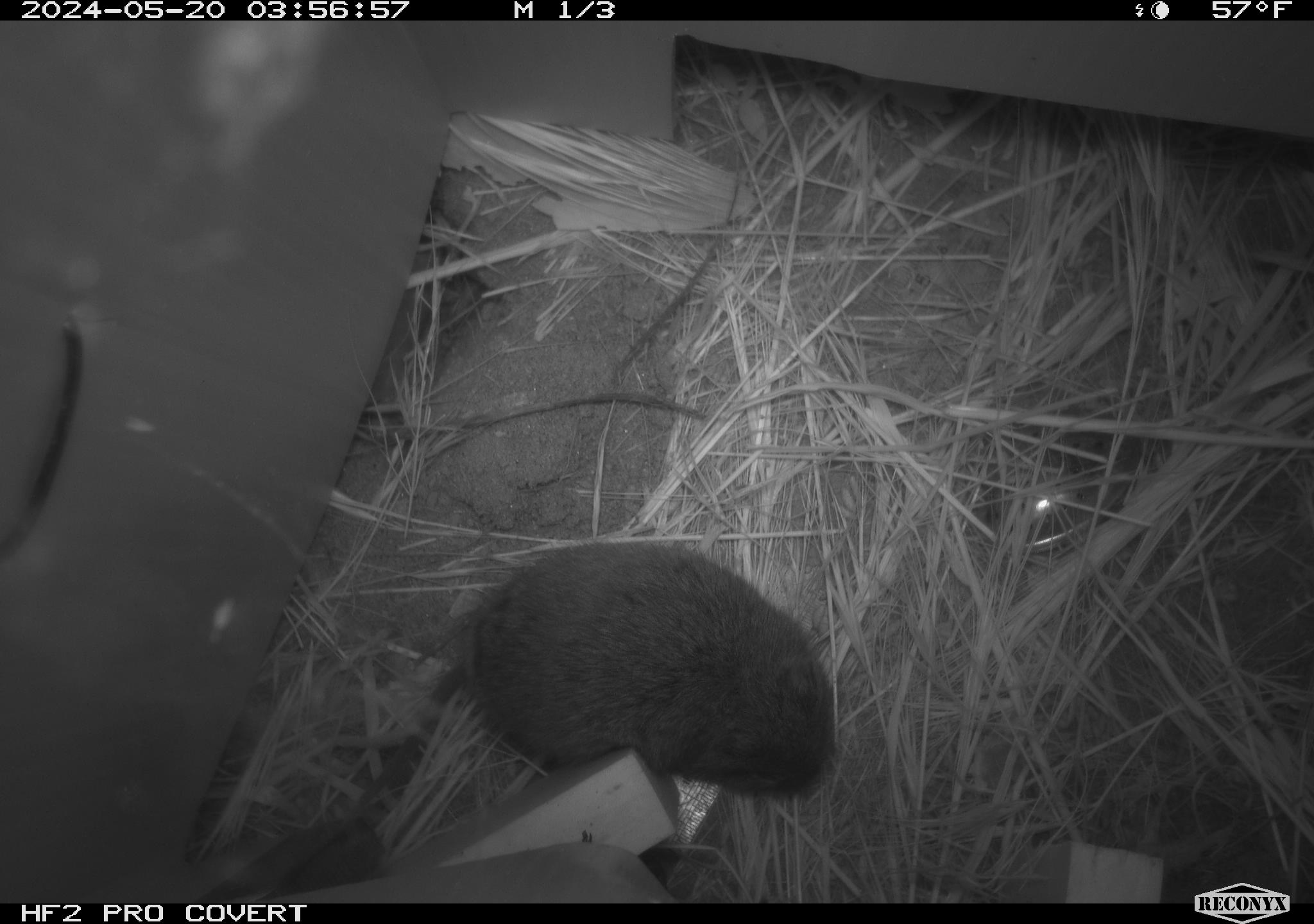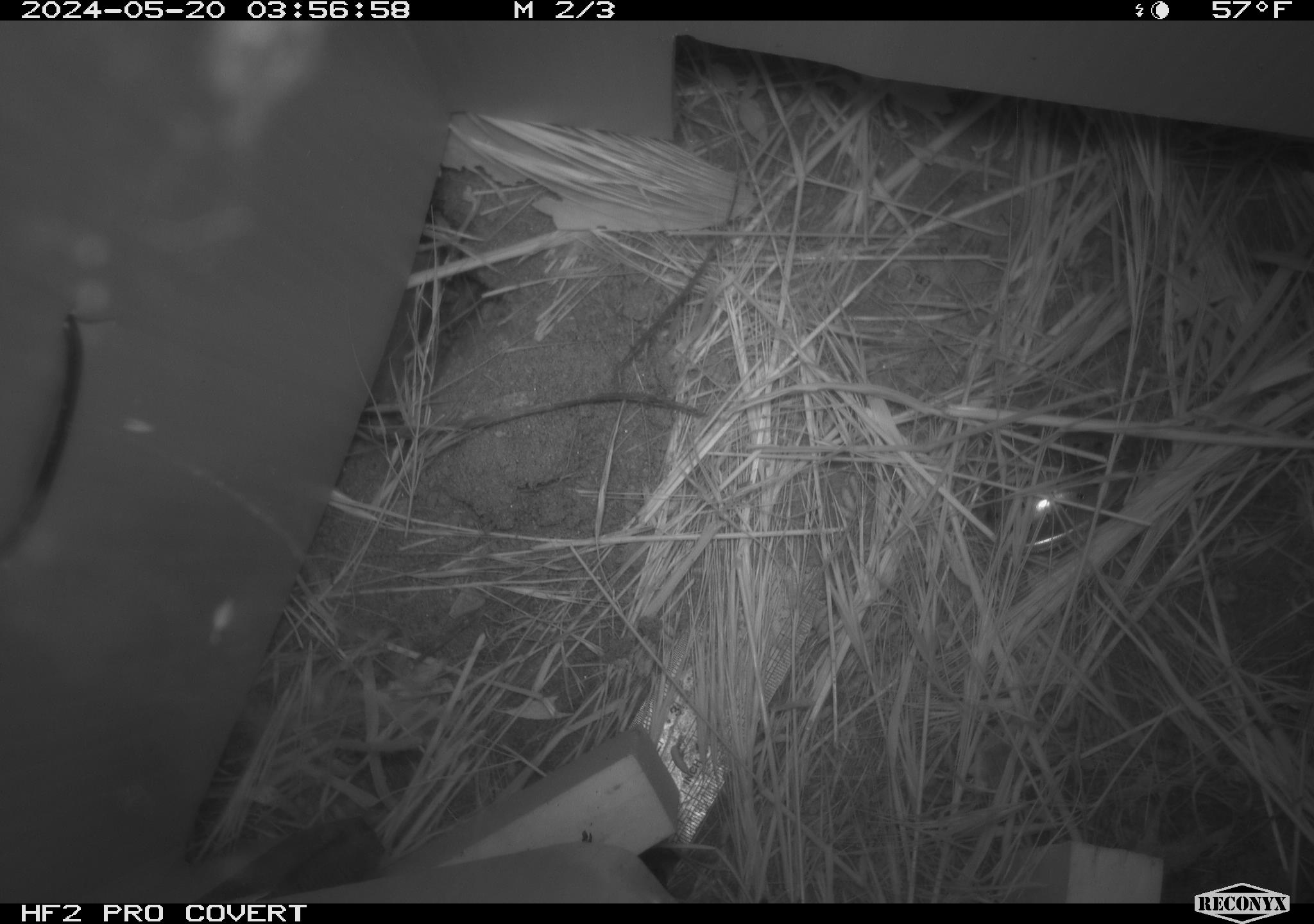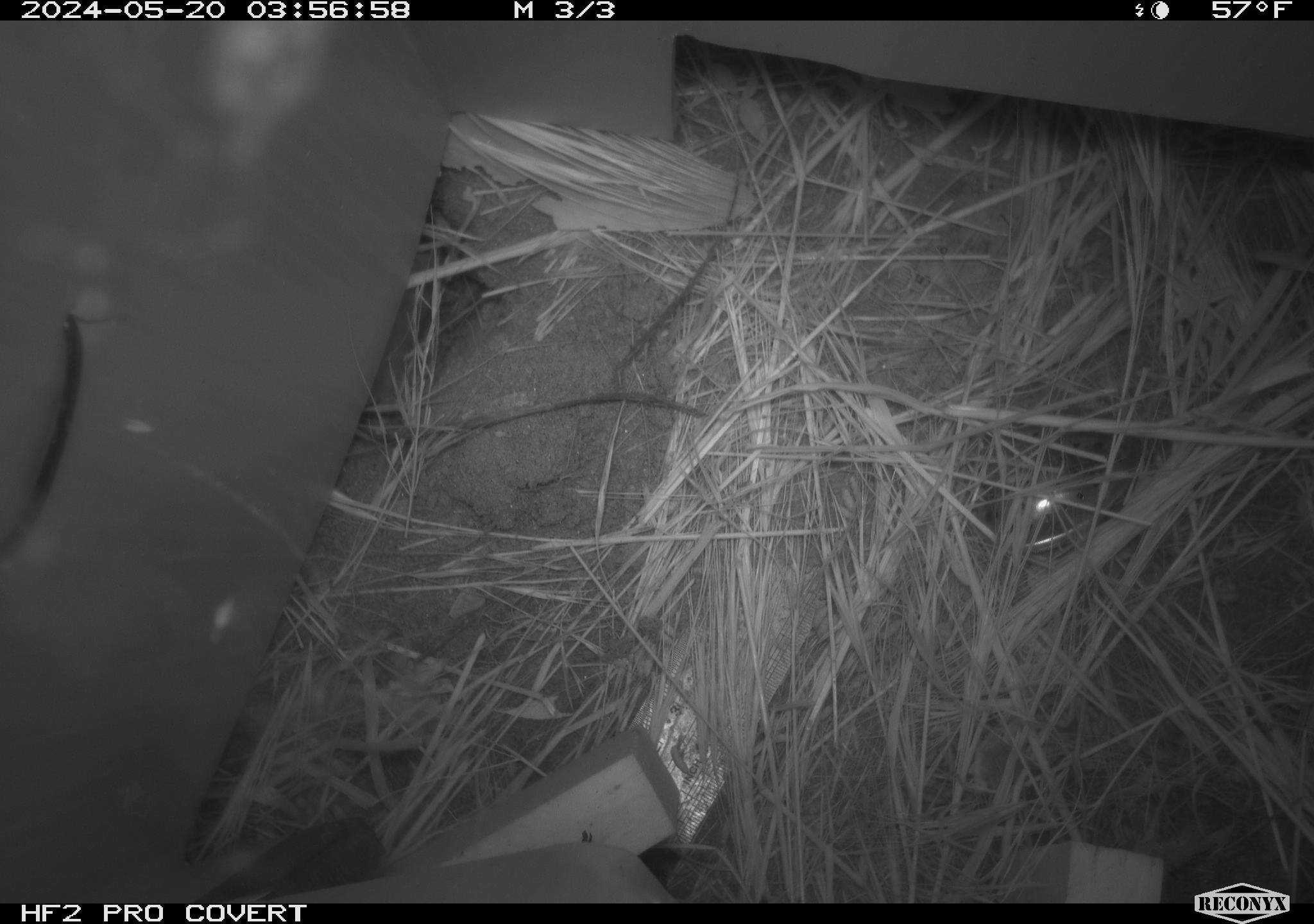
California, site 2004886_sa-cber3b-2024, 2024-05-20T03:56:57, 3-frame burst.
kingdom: Animalia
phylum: Chordata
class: Mammalia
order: Rodentia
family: Cricetidae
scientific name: Arvicolinae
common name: voles, lemmings, and muskrats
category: arvicolinae subfamily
Arvicolinae subfamily (voles, lemmings, and muskrats) (Arvicolinae).